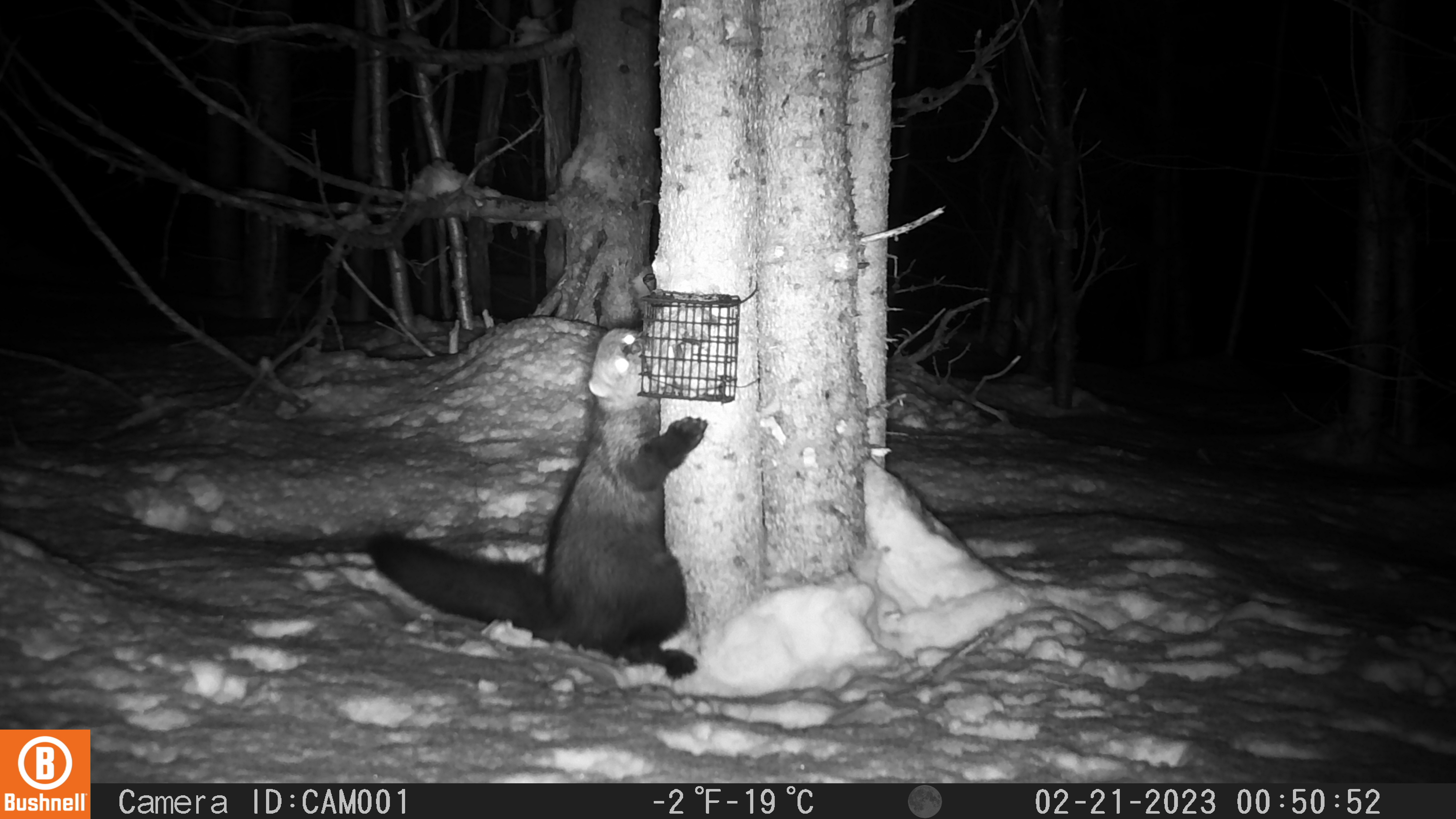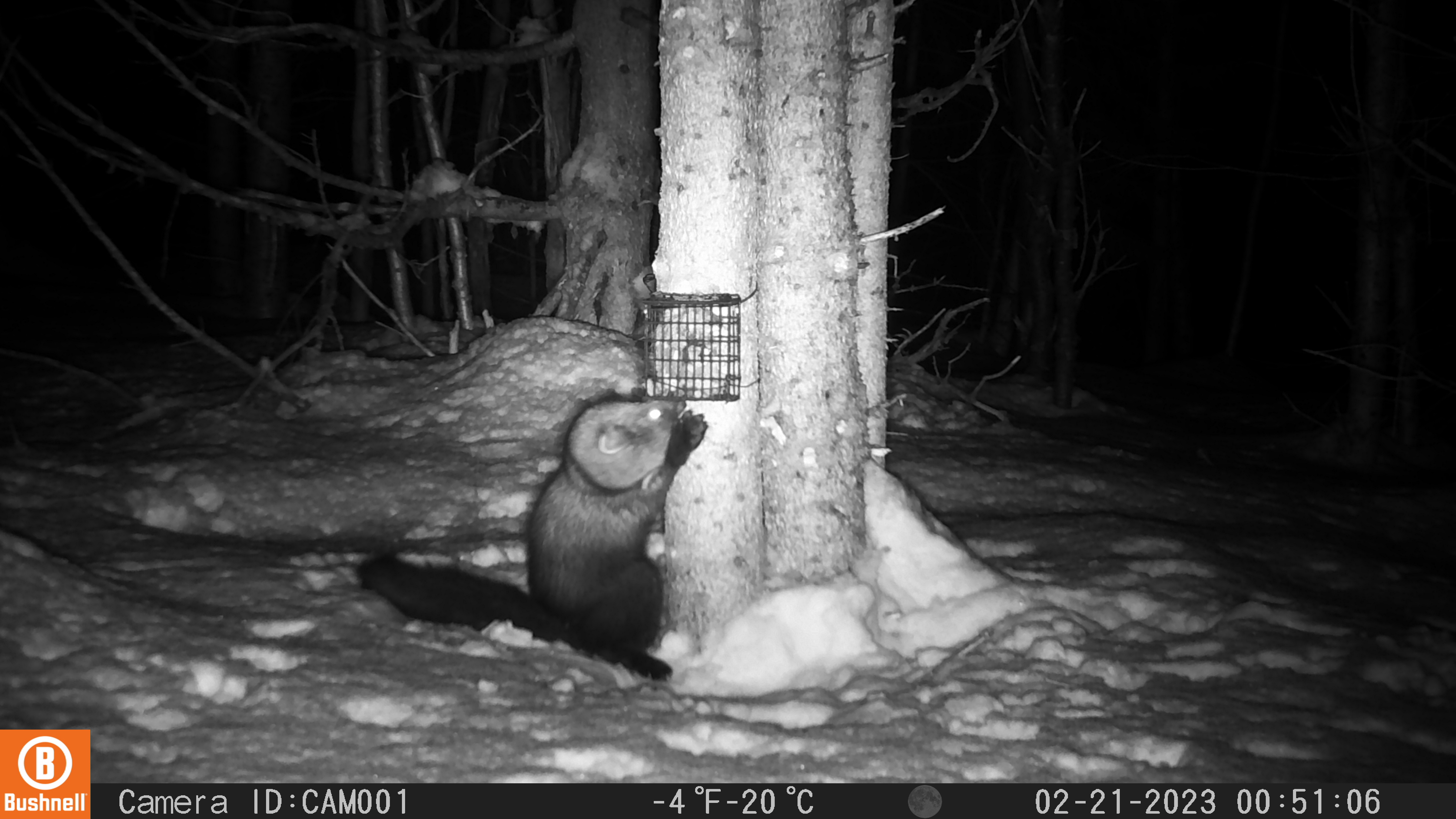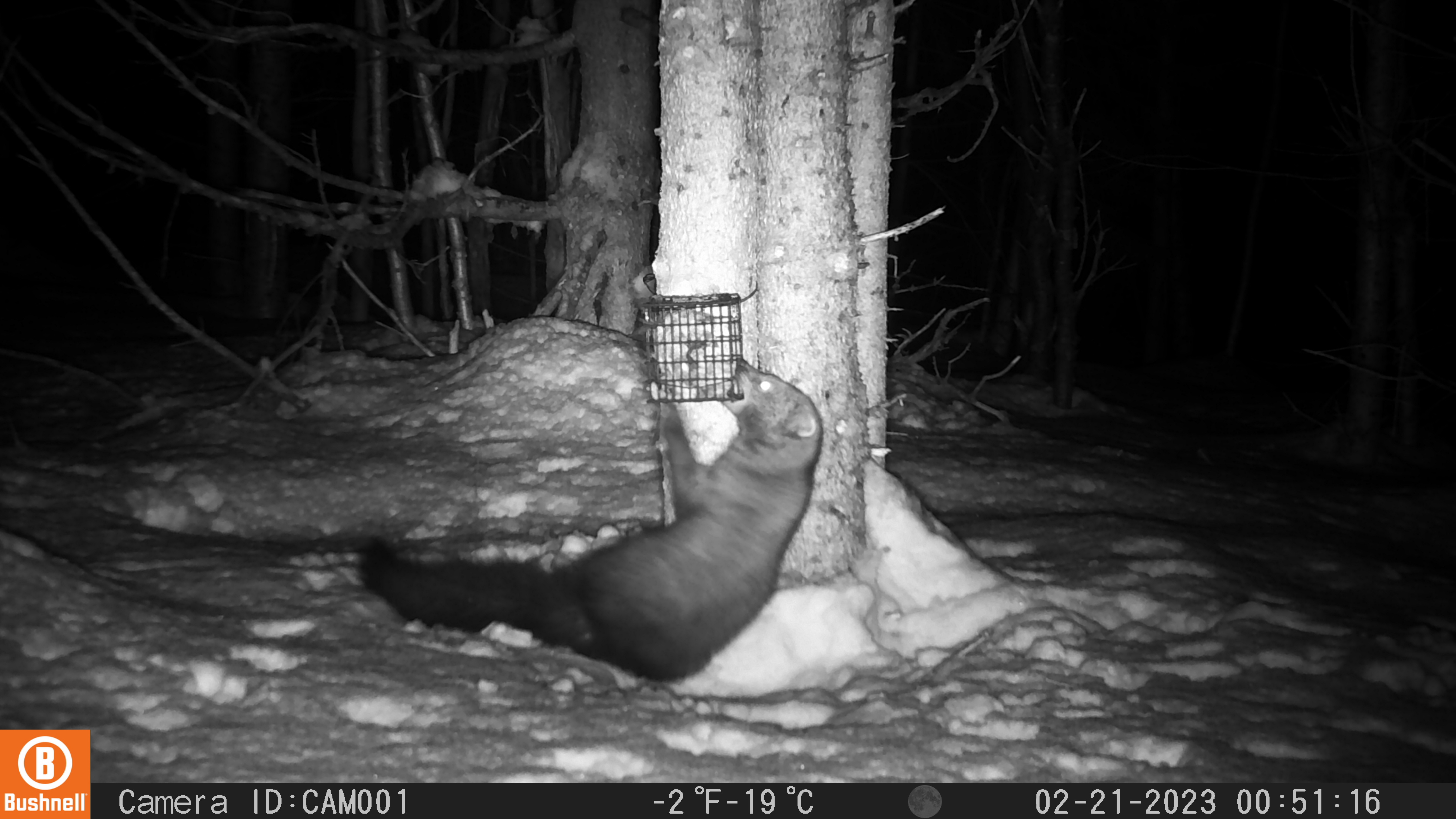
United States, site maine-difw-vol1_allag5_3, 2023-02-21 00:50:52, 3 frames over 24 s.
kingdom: Animalia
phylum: Chordata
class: Mammalia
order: Carnivora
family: Mustelidae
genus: Pekania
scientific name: Pekania pennanti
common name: fisher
Fisher (Pekania pennanti).